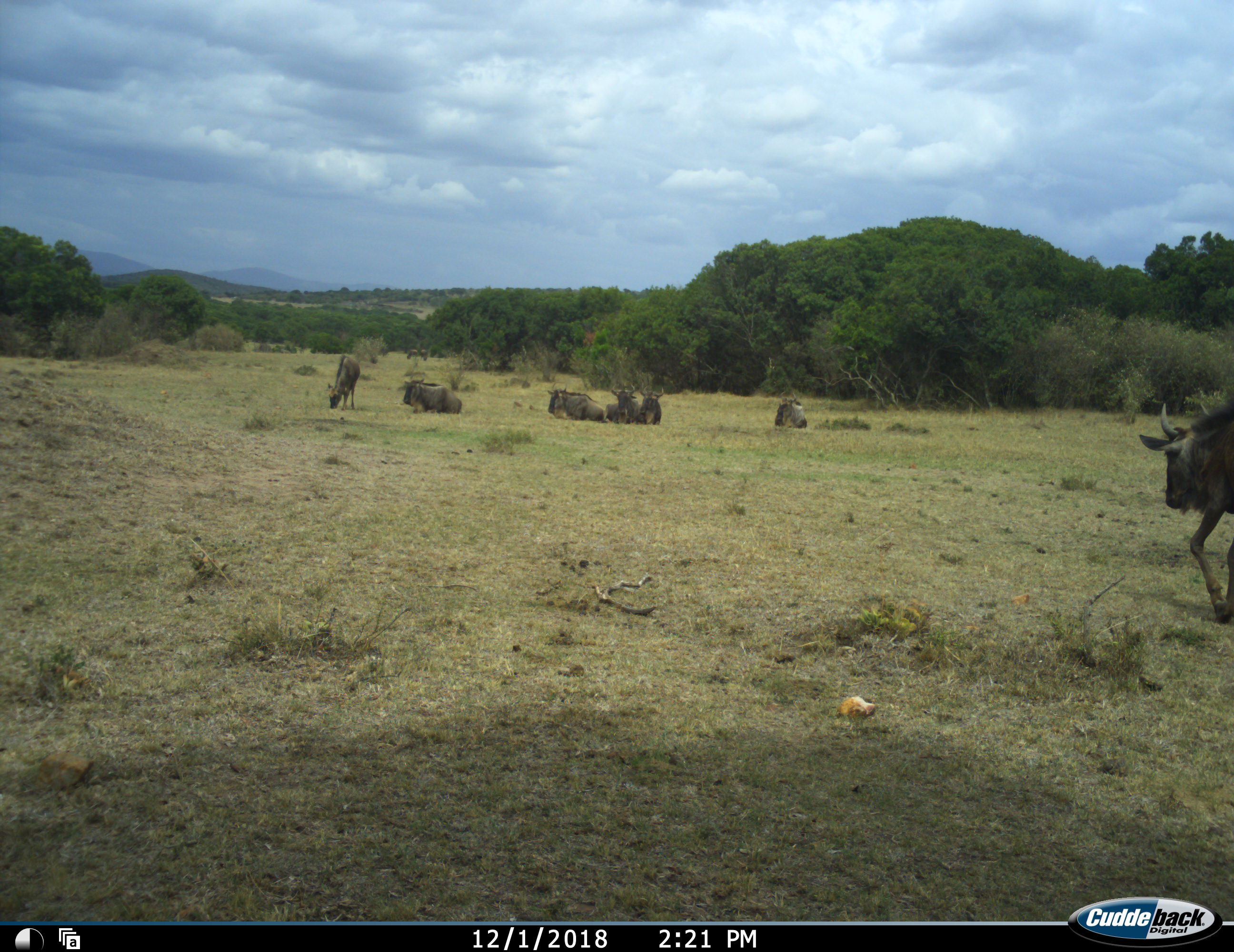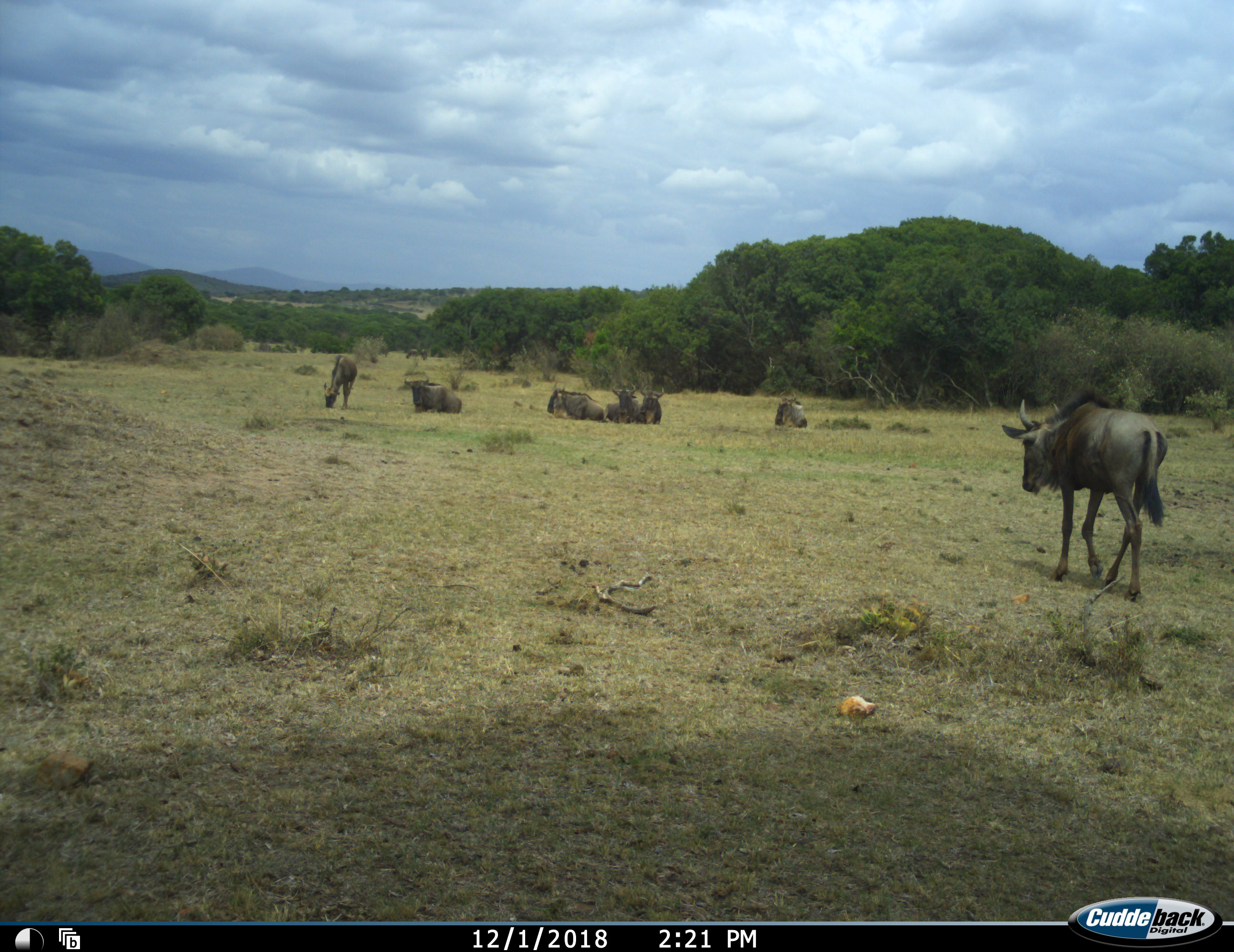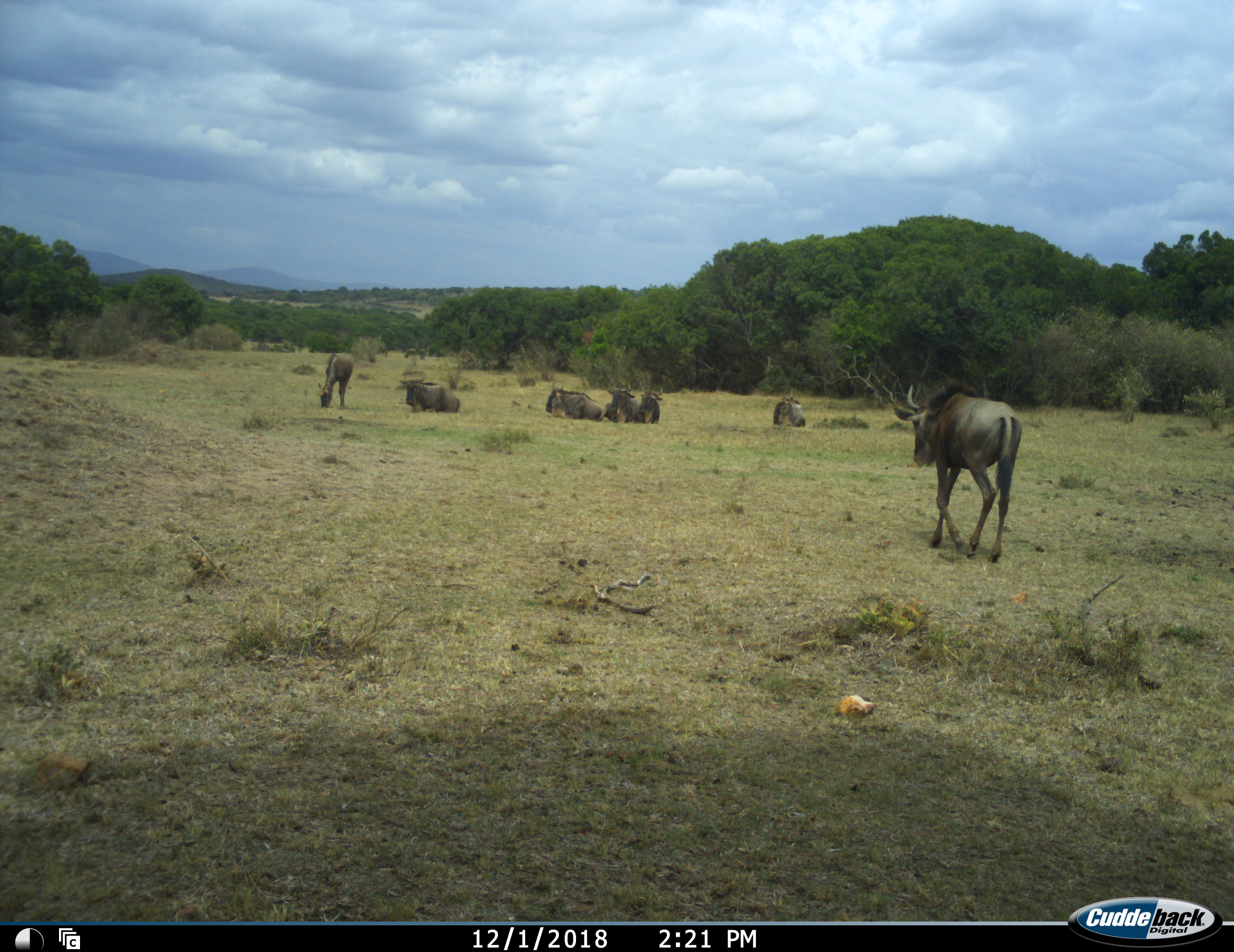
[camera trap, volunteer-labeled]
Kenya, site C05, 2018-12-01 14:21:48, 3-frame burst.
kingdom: Animalia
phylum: Chordata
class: Mammalia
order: Artiodactyla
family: Bovidae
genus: Connochaetes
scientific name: Connochaetes taurinus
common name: common wildebeest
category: wildebeest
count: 7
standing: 9%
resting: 100%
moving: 64%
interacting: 9%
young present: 9%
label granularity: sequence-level